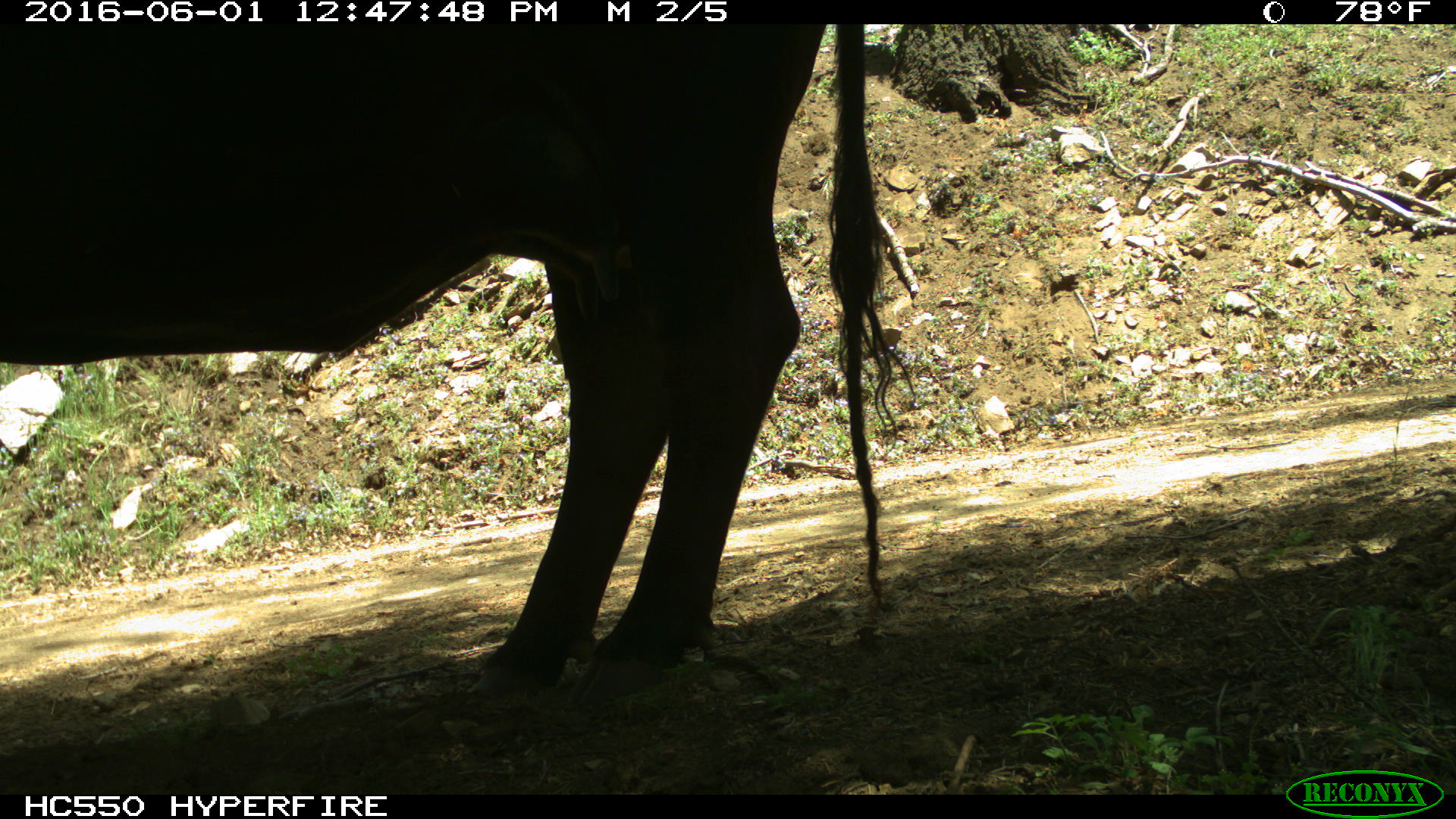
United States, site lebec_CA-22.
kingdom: Animalia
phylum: Chordata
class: Mammalia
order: Artiodactyla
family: Bovidae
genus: Bos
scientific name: Bos taurus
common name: domestic cow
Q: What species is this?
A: Bos taurus (domestic cow).